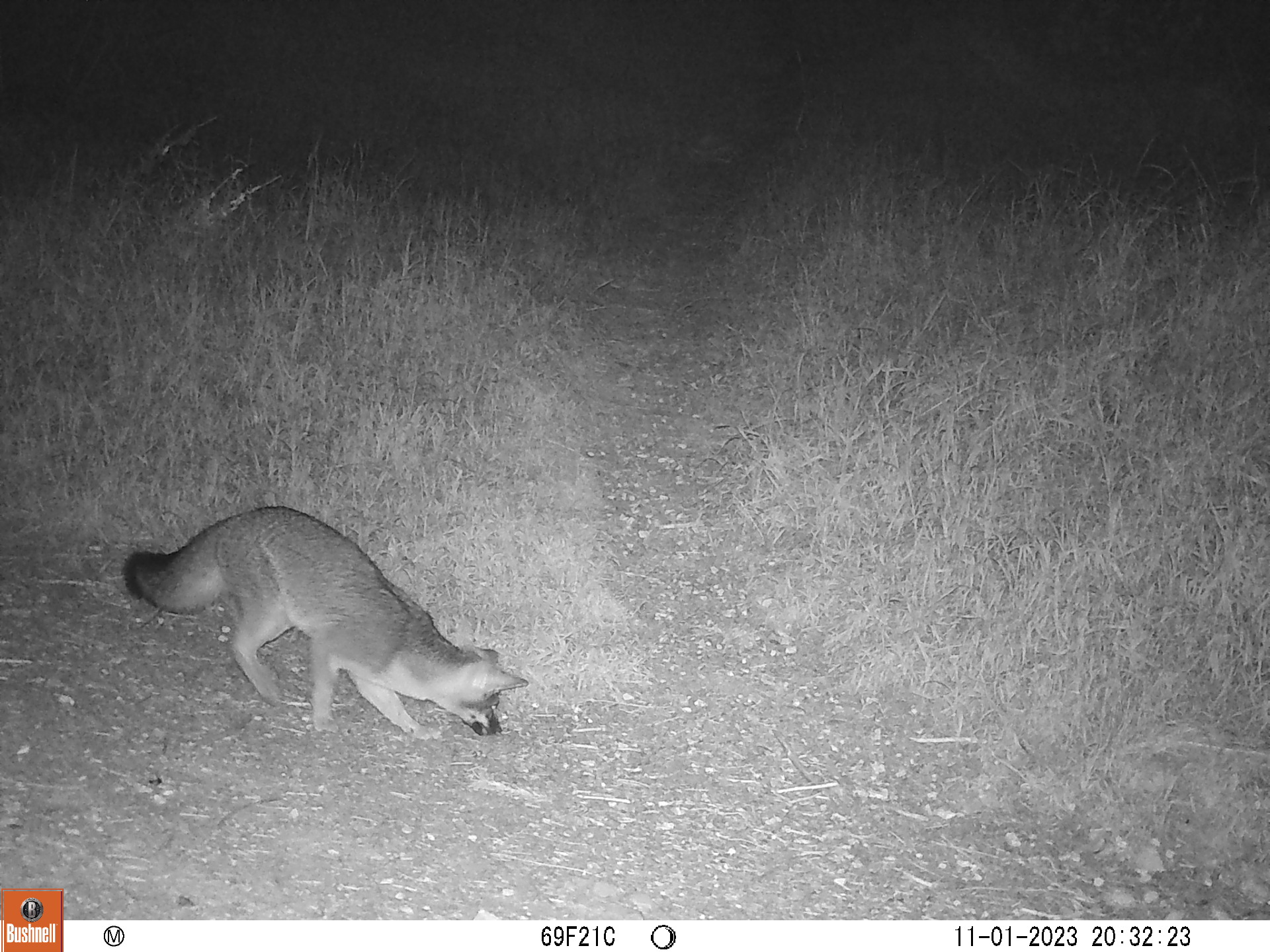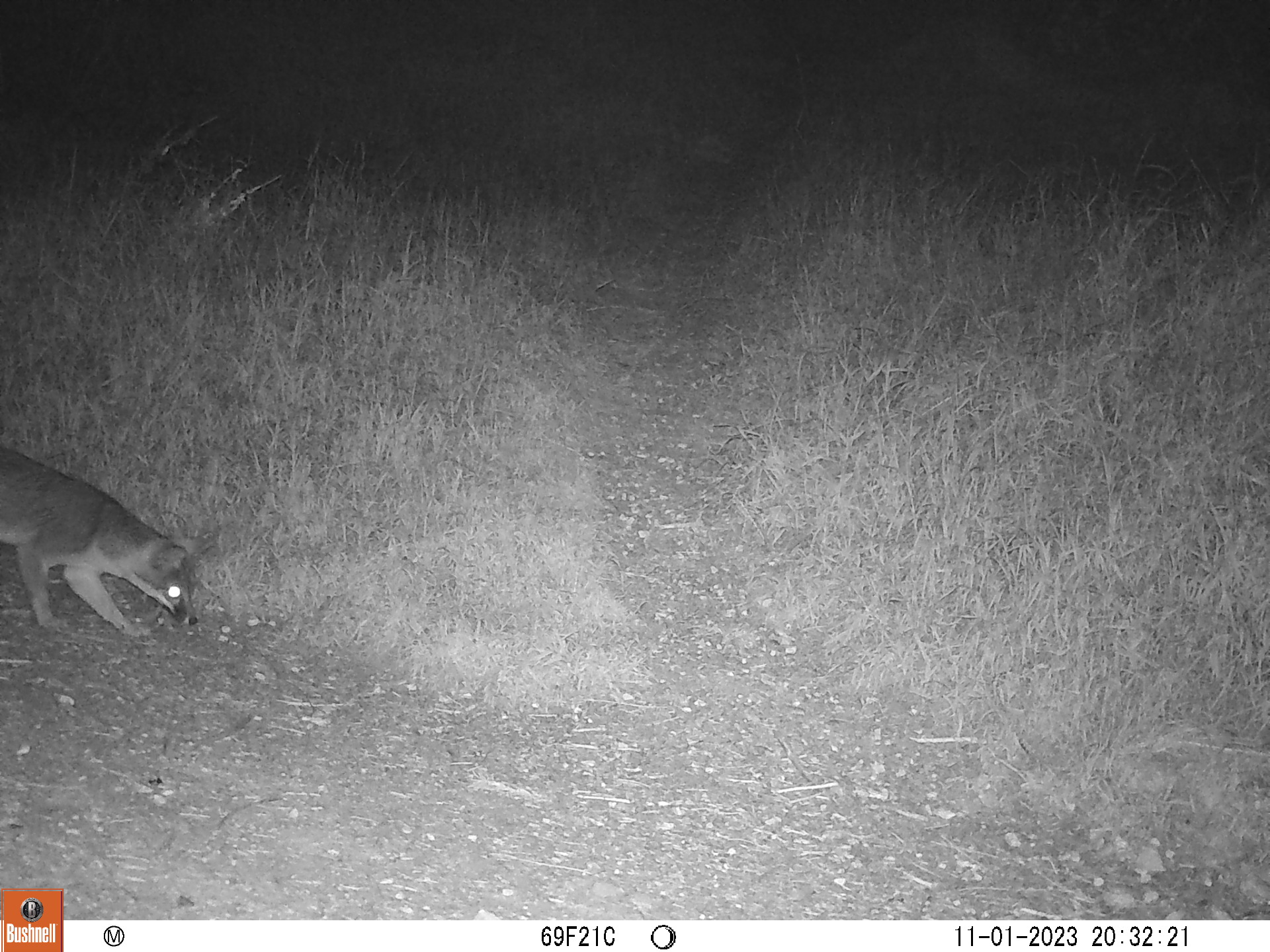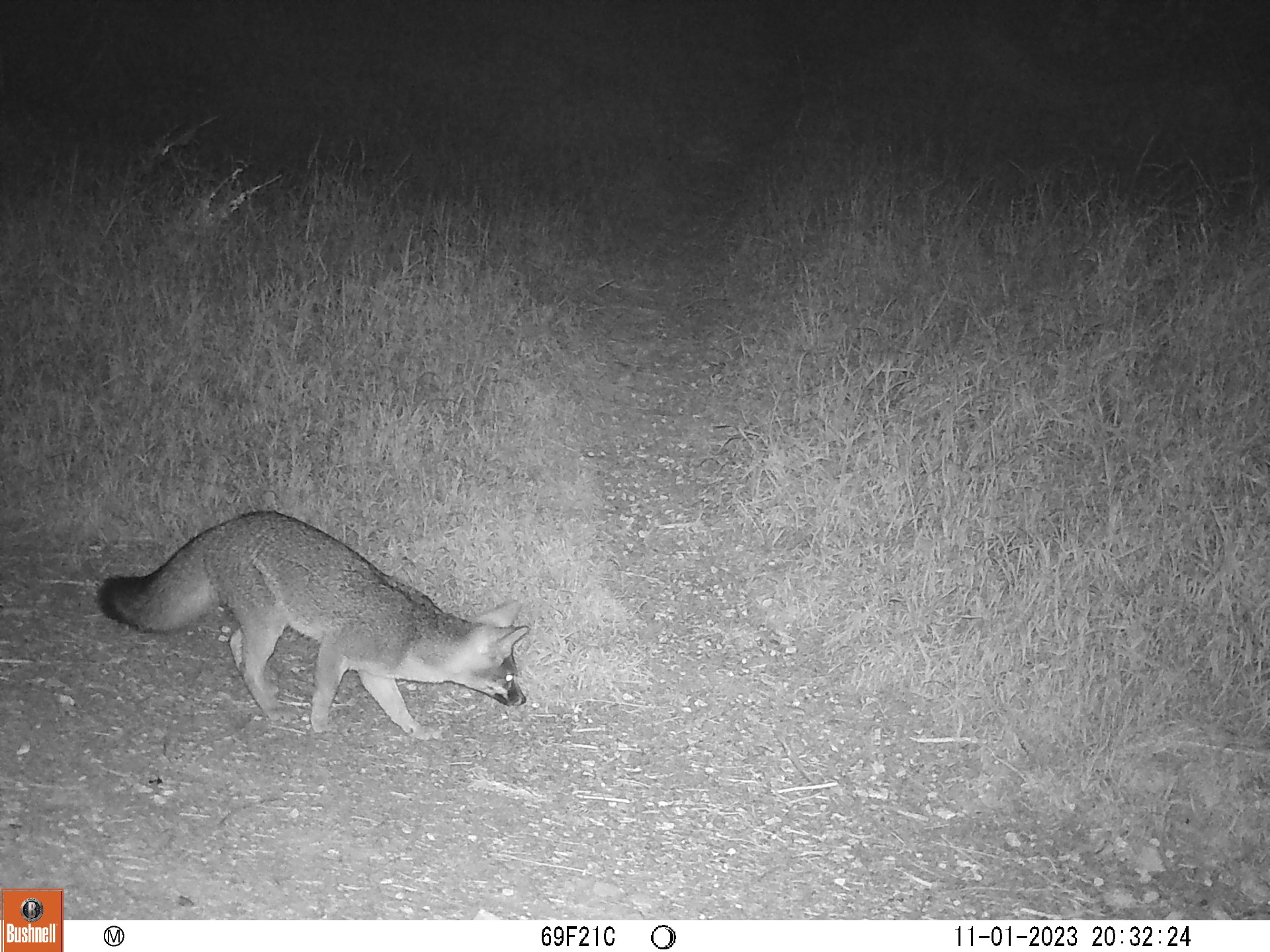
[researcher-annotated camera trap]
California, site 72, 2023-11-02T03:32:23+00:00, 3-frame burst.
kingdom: Animalia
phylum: Chordata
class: Mammalia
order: Carnivora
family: Canidae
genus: Urocyon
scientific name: Urocyon cinereoargenteus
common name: gray fox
Gray fox (Urocyon cinereoargenteus).